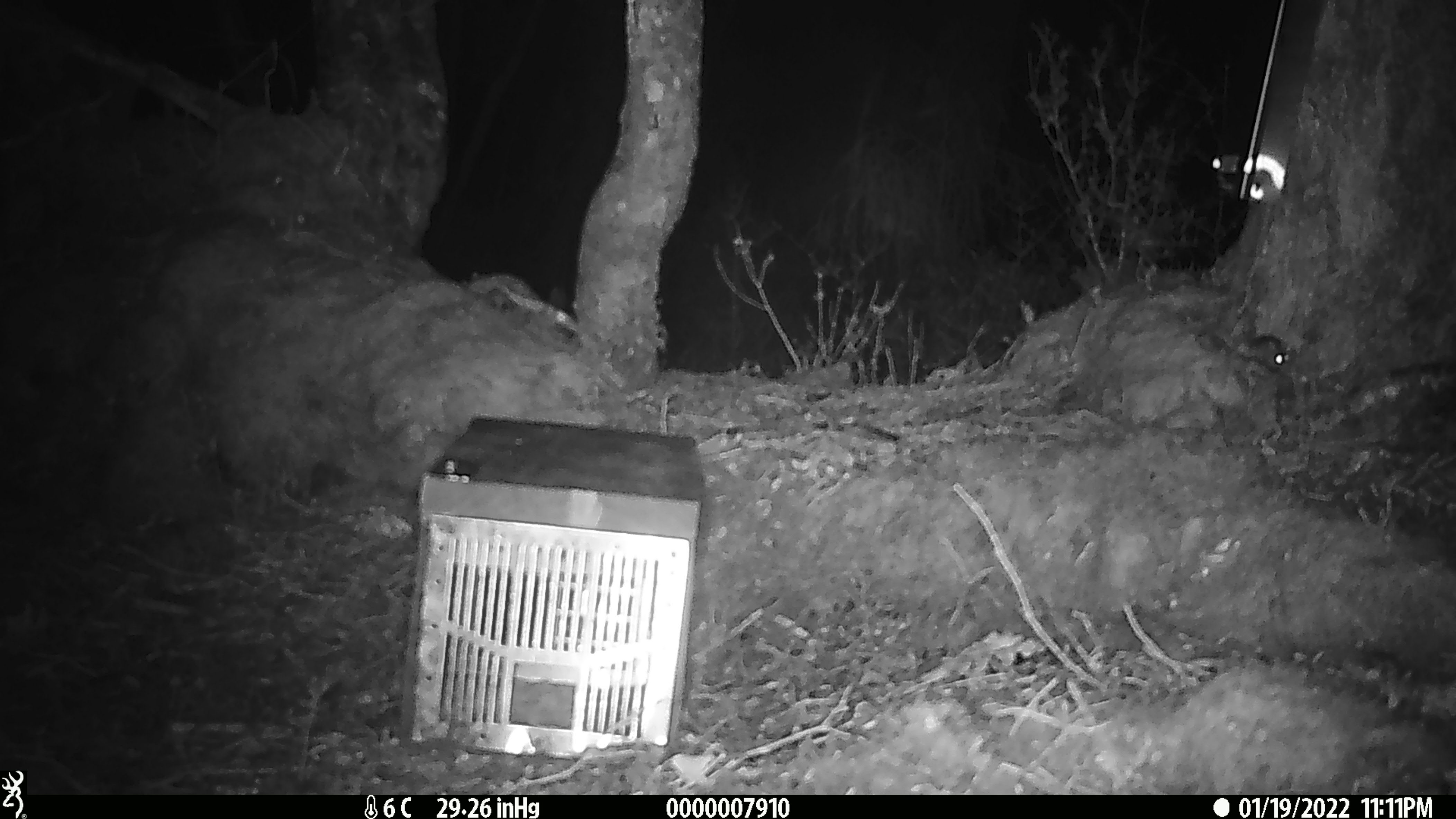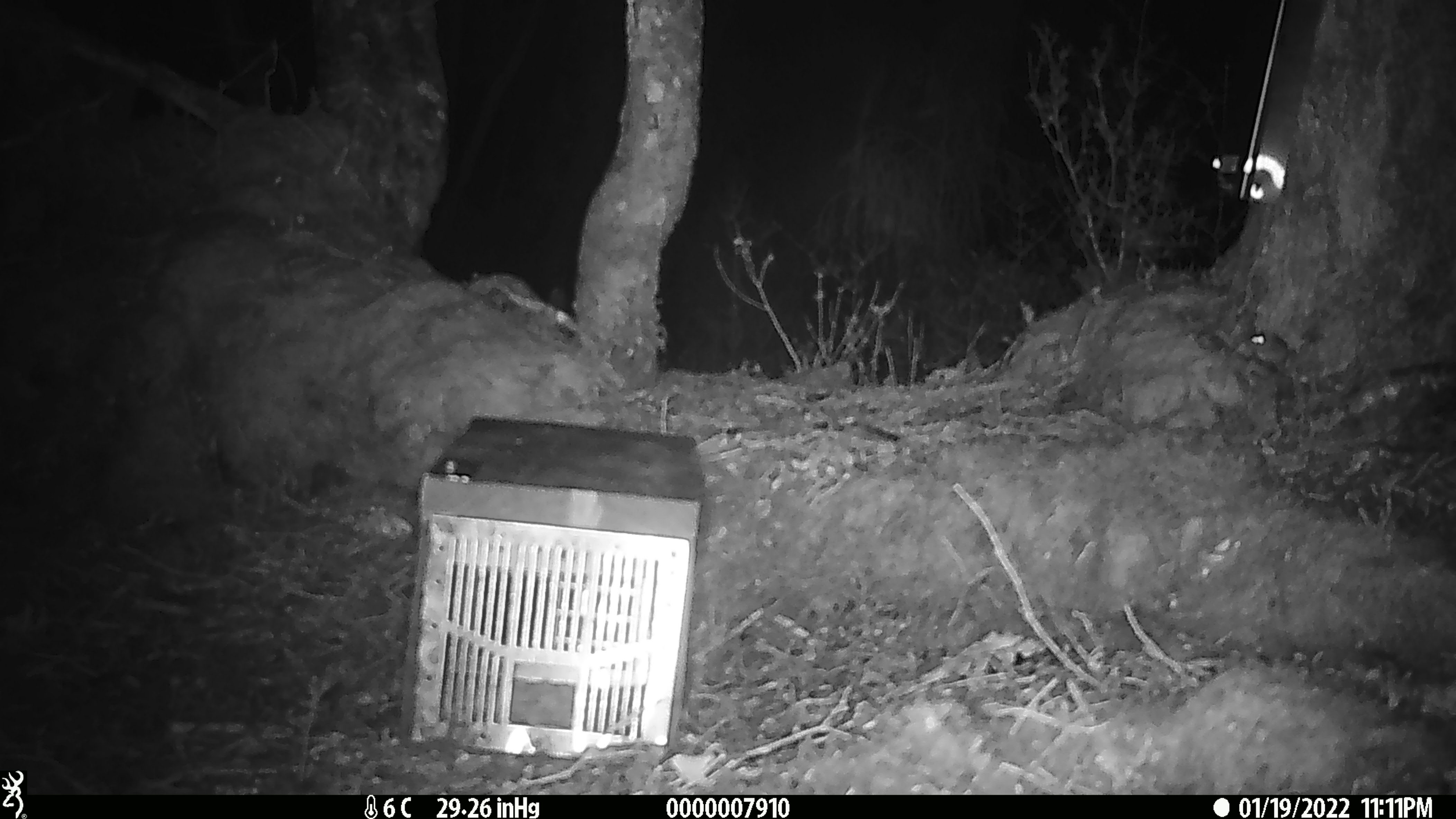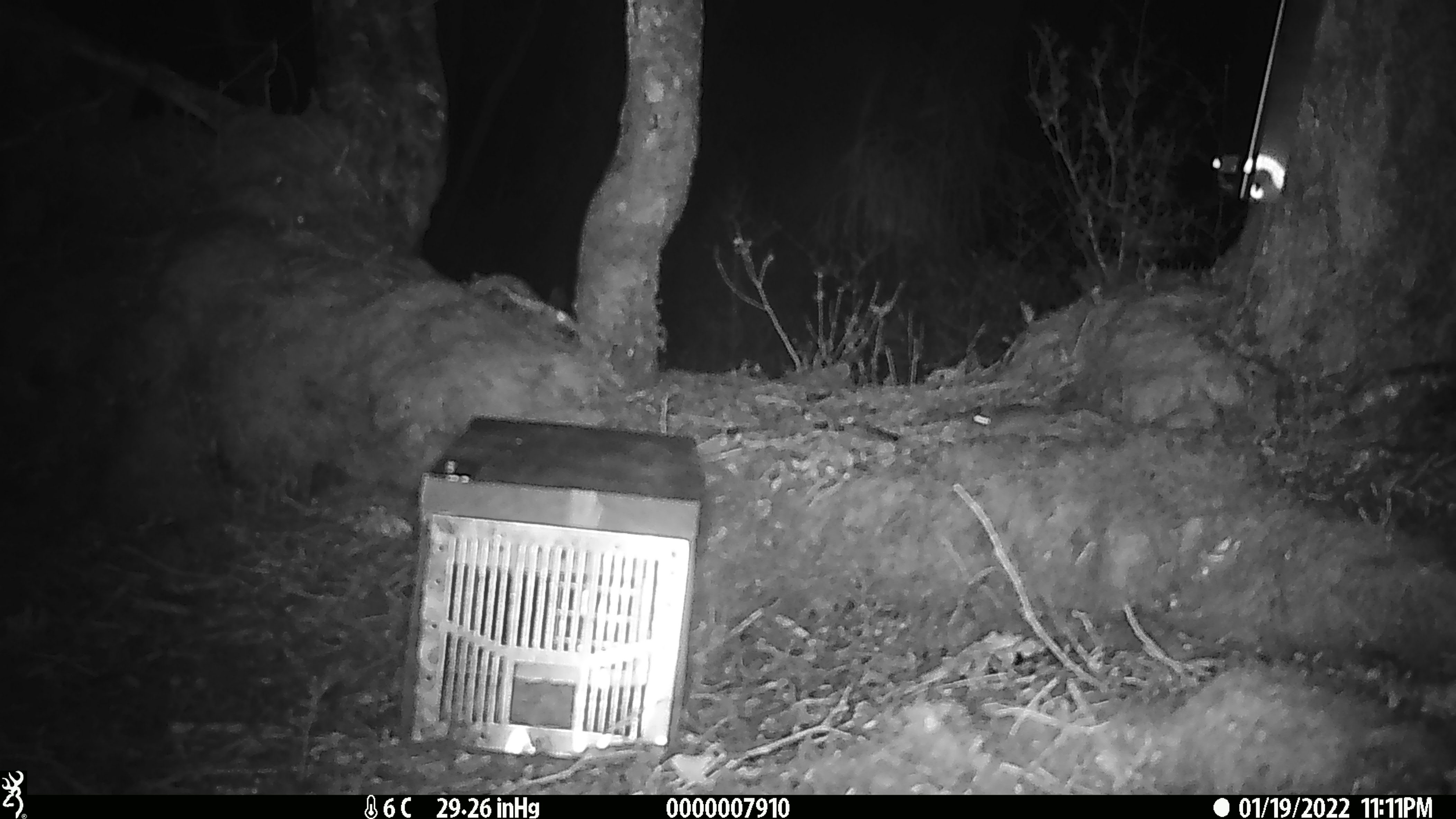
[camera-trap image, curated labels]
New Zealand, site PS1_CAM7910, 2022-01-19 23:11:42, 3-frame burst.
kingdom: Animalia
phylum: Chordata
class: Mammalia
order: Rodentia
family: Muridae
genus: Mus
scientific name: Mus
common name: mouse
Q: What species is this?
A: Mouse (Mus).